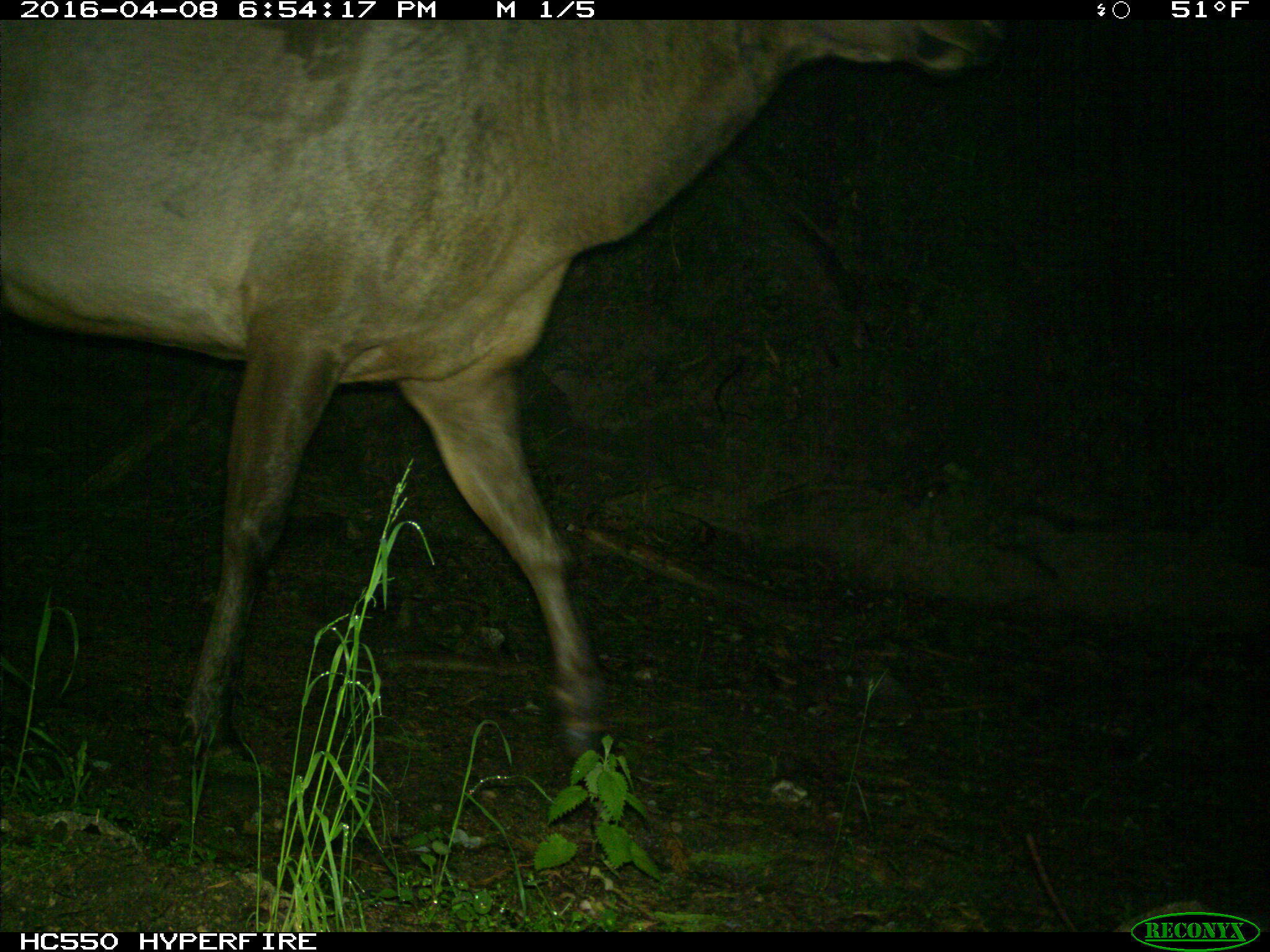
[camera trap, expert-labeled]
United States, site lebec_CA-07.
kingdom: Animalia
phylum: Chordata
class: Mammalia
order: Artiodactyla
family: Cervidae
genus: Cervus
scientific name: Cervus canadensis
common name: elk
Cervus canadensis (elk).